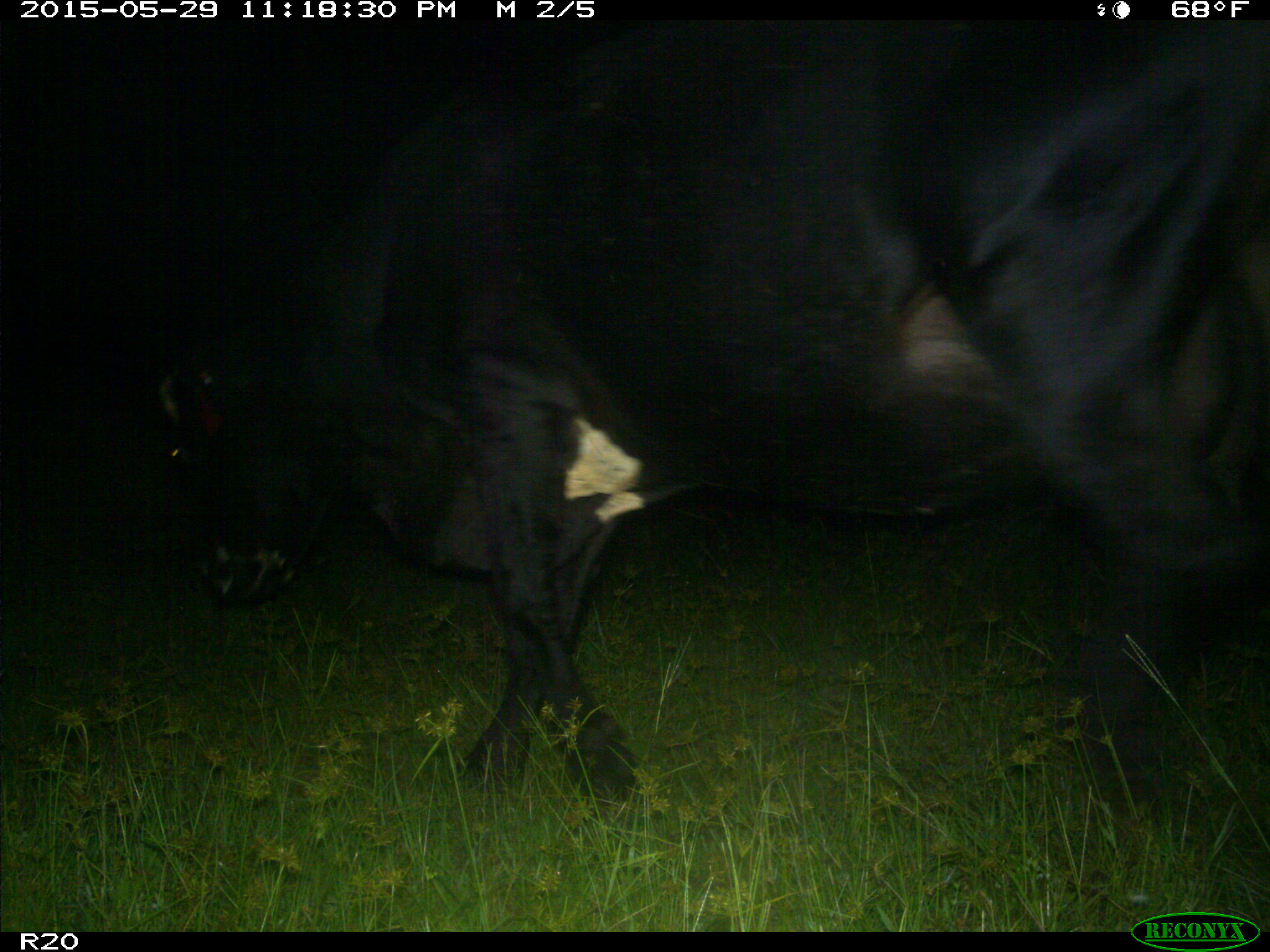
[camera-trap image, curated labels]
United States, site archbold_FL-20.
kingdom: Animalia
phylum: Chordata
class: Mammalia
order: Artiodactyla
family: Bovidae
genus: Bos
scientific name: Bos taurus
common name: domestic cow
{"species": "Bos taurus (domestic cow)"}